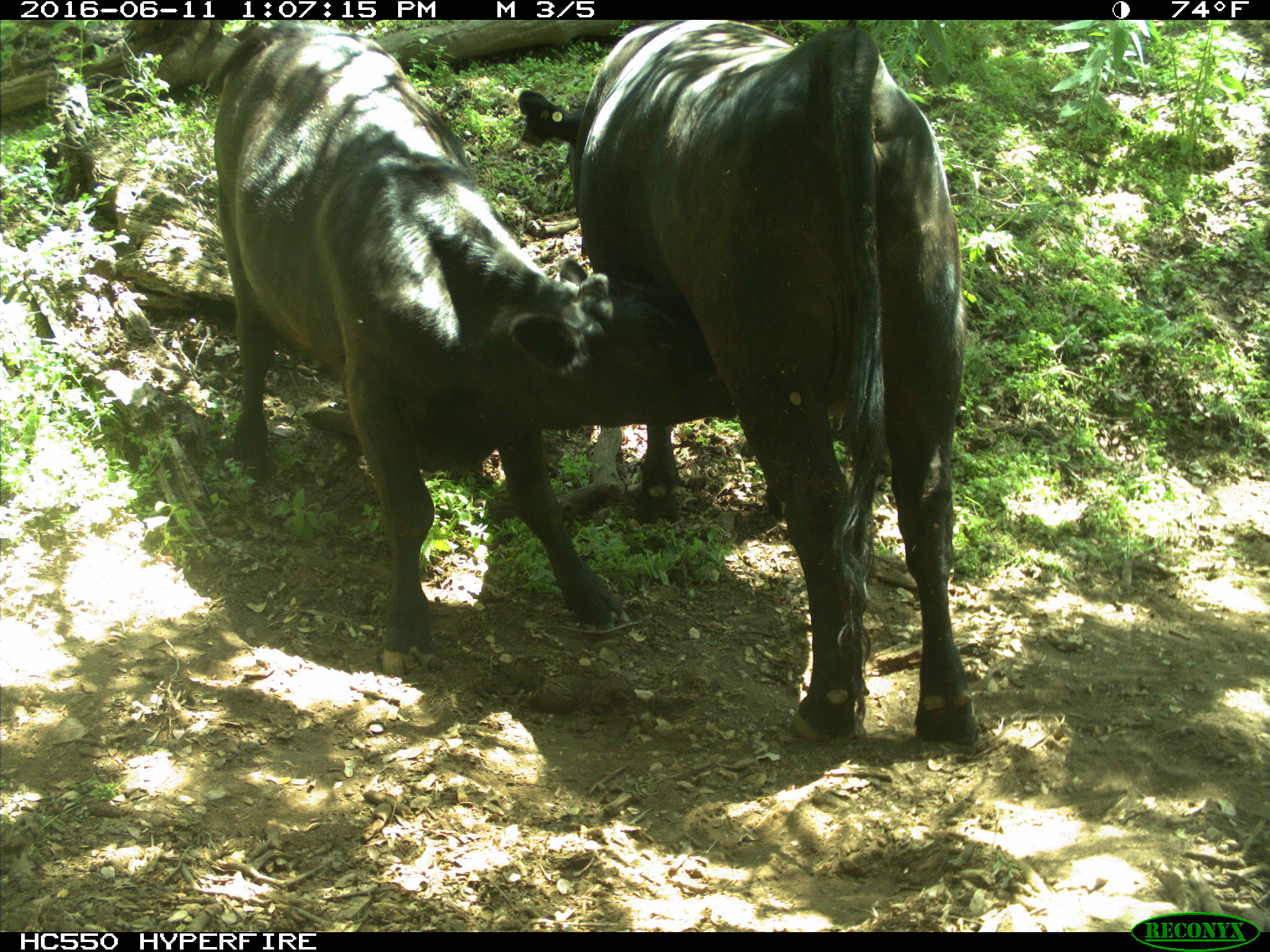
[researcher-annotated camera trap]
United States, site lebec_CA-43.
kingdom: Animalia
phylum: Chordata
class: Mammalia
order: Artiodactyla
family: Bovidae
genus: Bos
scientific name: Bos taurus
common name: domestic cow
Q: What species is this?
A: Bos taurus (domestic cow).